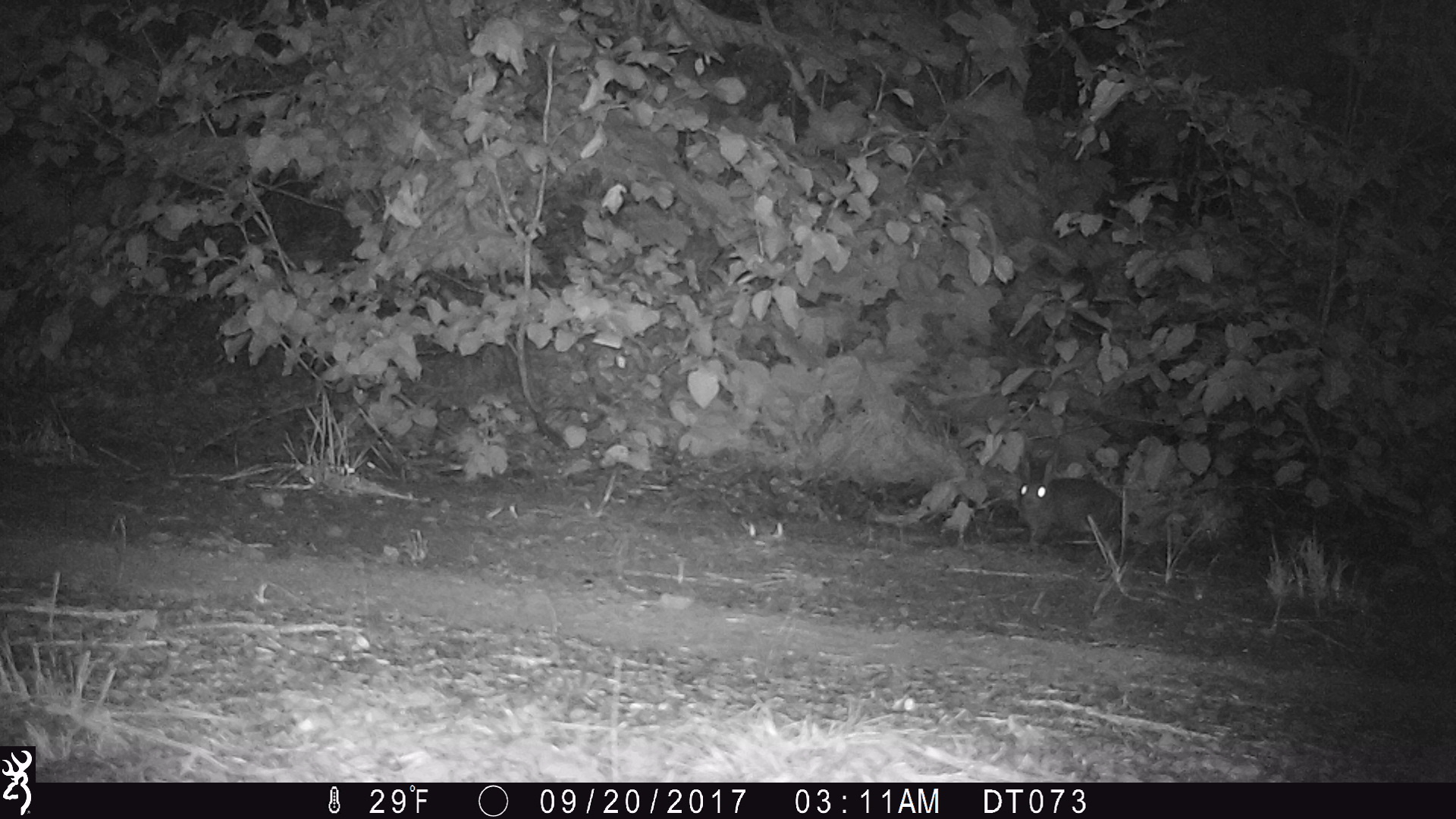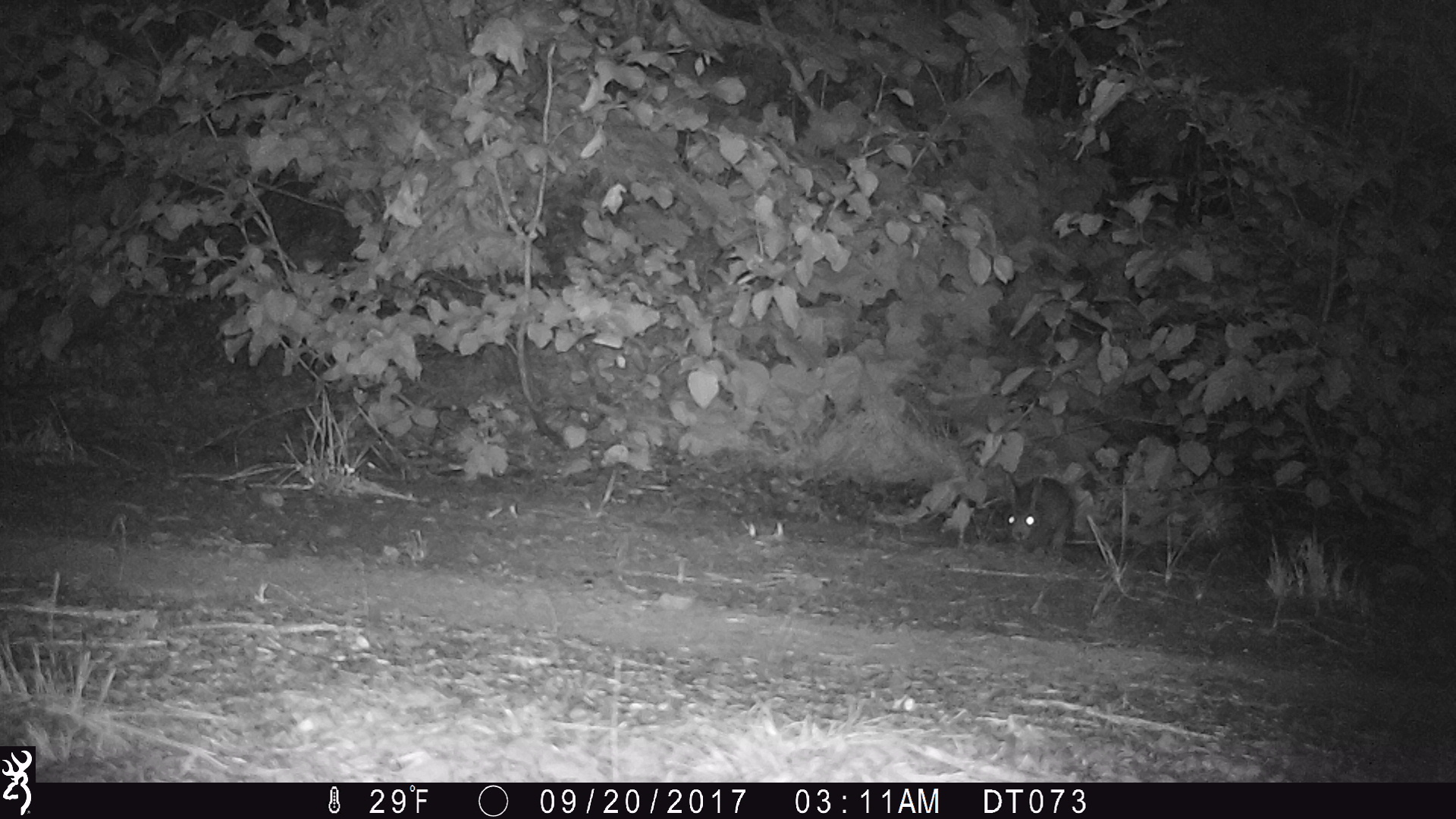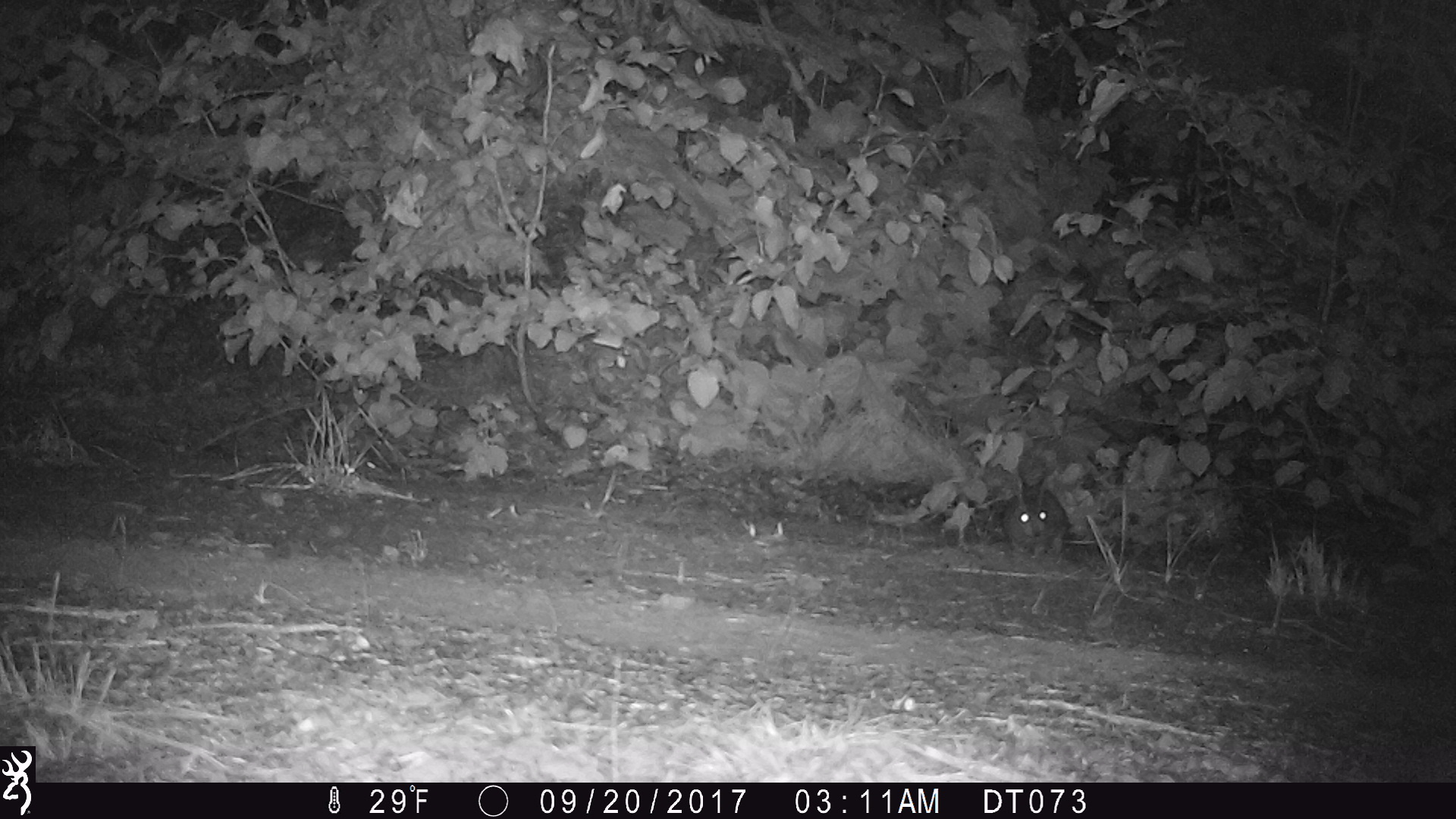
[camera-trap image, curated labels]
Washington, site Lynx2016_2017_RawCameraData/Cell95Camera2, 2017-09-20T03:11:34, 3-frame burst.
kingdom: Animalia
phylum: Chordata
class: Mammalia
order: Lagomorpha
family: Leporidae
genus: Lepus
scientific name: Lepus americanus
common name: snowshoe hare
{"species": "Lepus americanus (snowshoe hare)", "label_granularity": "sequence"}